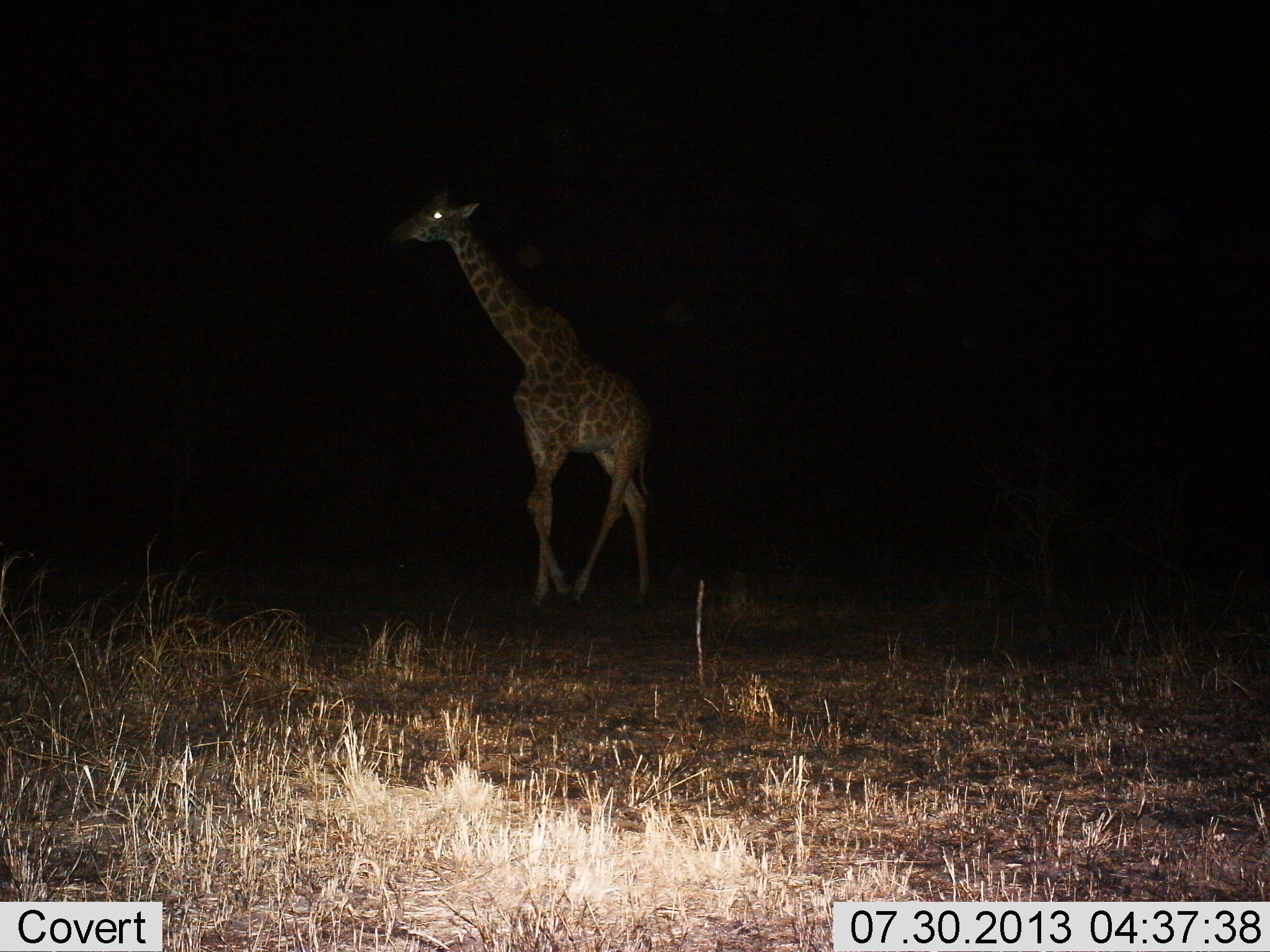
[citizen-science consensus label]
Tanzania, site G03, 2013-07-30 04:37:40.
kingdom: Animalia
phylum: Chordata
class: Mammalia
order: Artiodactyla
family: Giraffidae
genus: Giraffa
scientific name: Giraffa camelopardalis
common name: giraffe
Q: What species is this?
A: Giraffe (Giraffa camelopardalis).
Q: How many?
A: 2.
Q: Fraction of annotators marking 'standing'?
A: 20%.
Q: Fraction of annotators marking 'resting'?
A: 0%.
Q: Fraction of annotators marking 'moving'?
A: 80%.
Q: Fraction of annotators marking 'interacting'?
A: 0%.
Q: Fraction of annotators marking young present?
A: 0%.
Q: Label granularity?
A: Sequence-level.